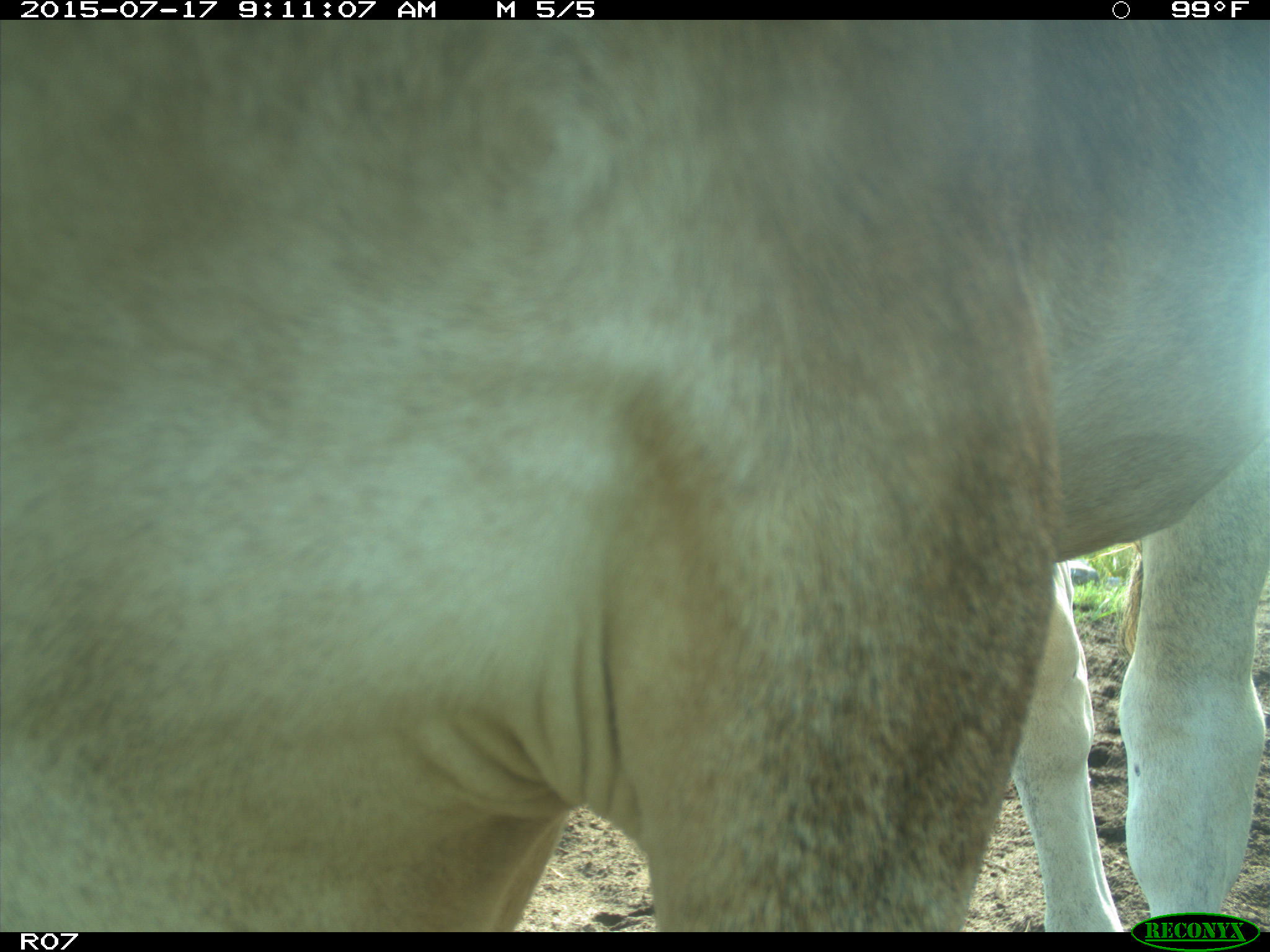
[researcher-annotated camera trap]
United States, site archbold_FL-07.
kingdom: Animalia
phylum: Chordata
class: Mammalia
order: Artiodactyla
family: Bovidae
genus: Bos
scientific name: Bos taurus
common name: domestic cow